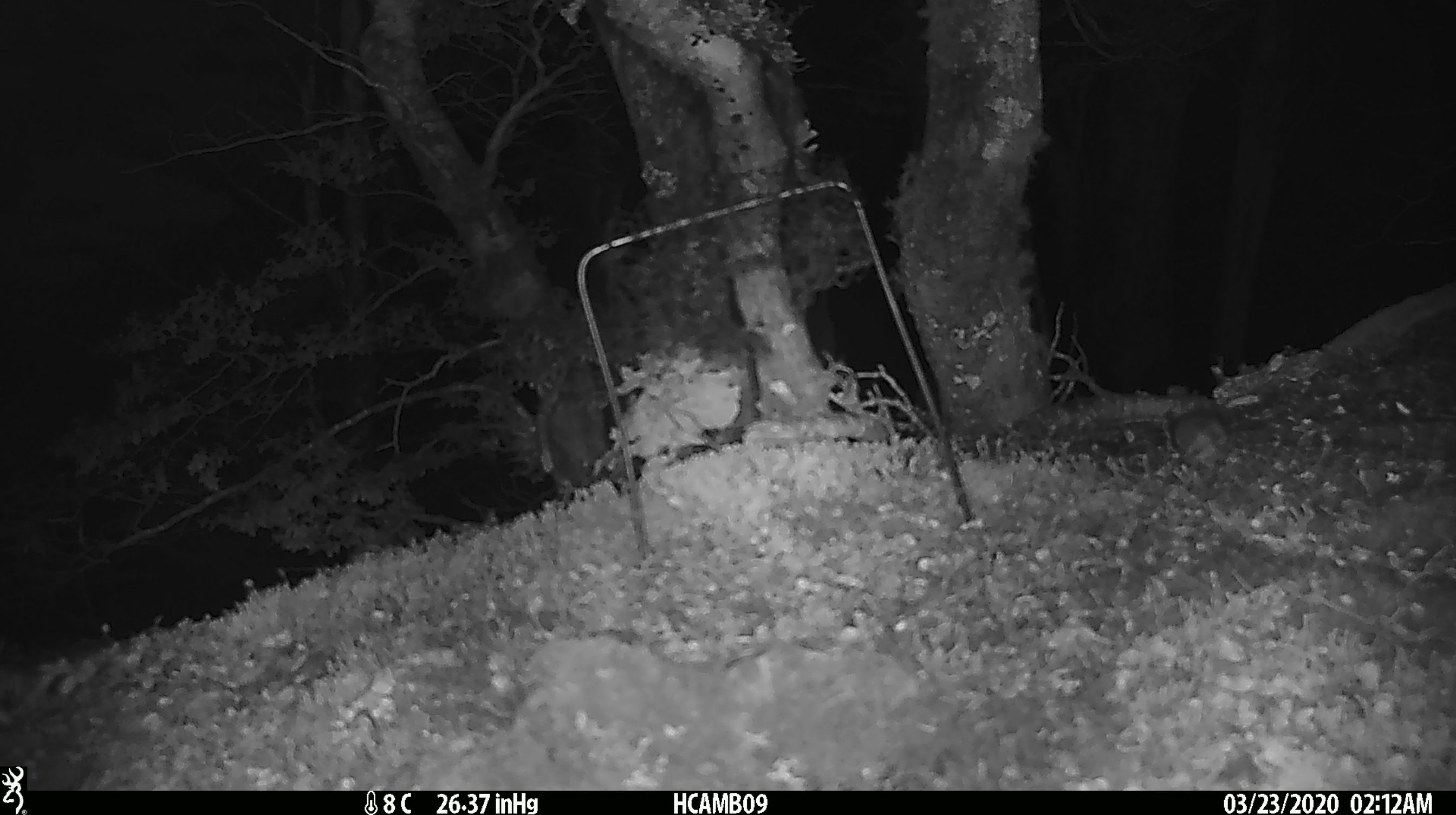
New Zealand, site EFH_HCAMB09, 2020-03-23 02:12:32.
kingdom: Animalia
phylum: Chordata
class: Mammalia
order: Rodentia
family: Muridae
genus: Mus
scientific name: Mus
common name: mouse